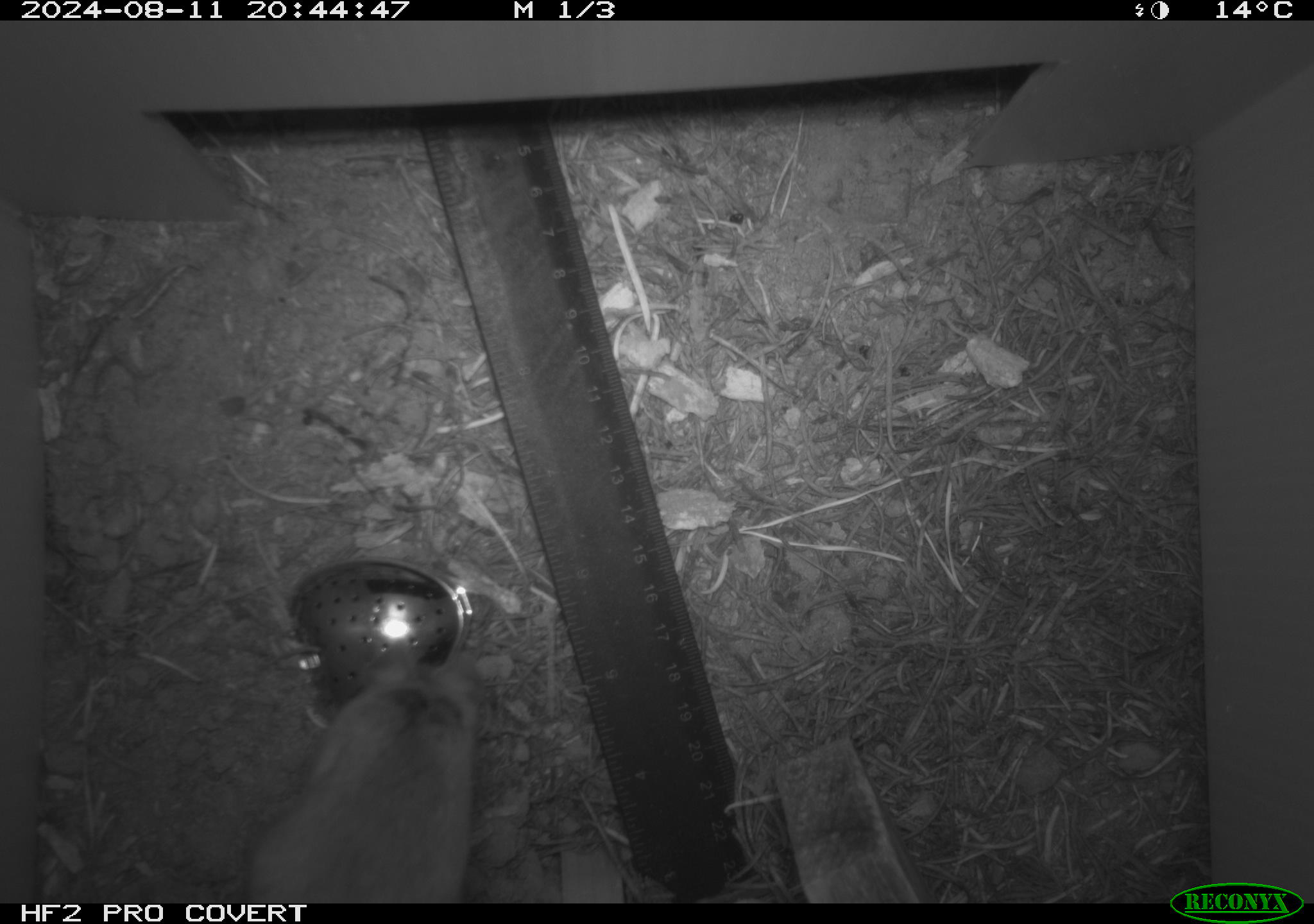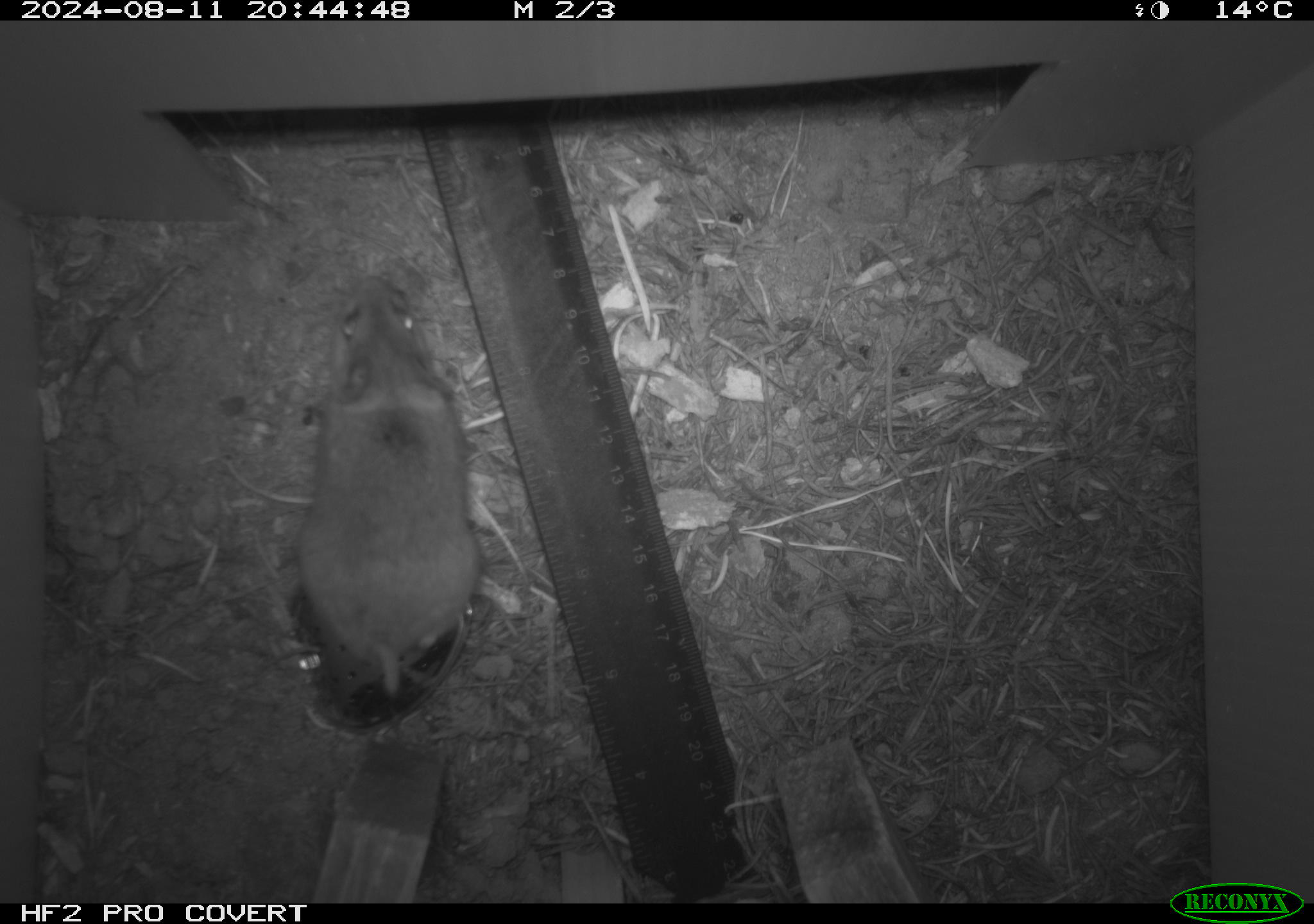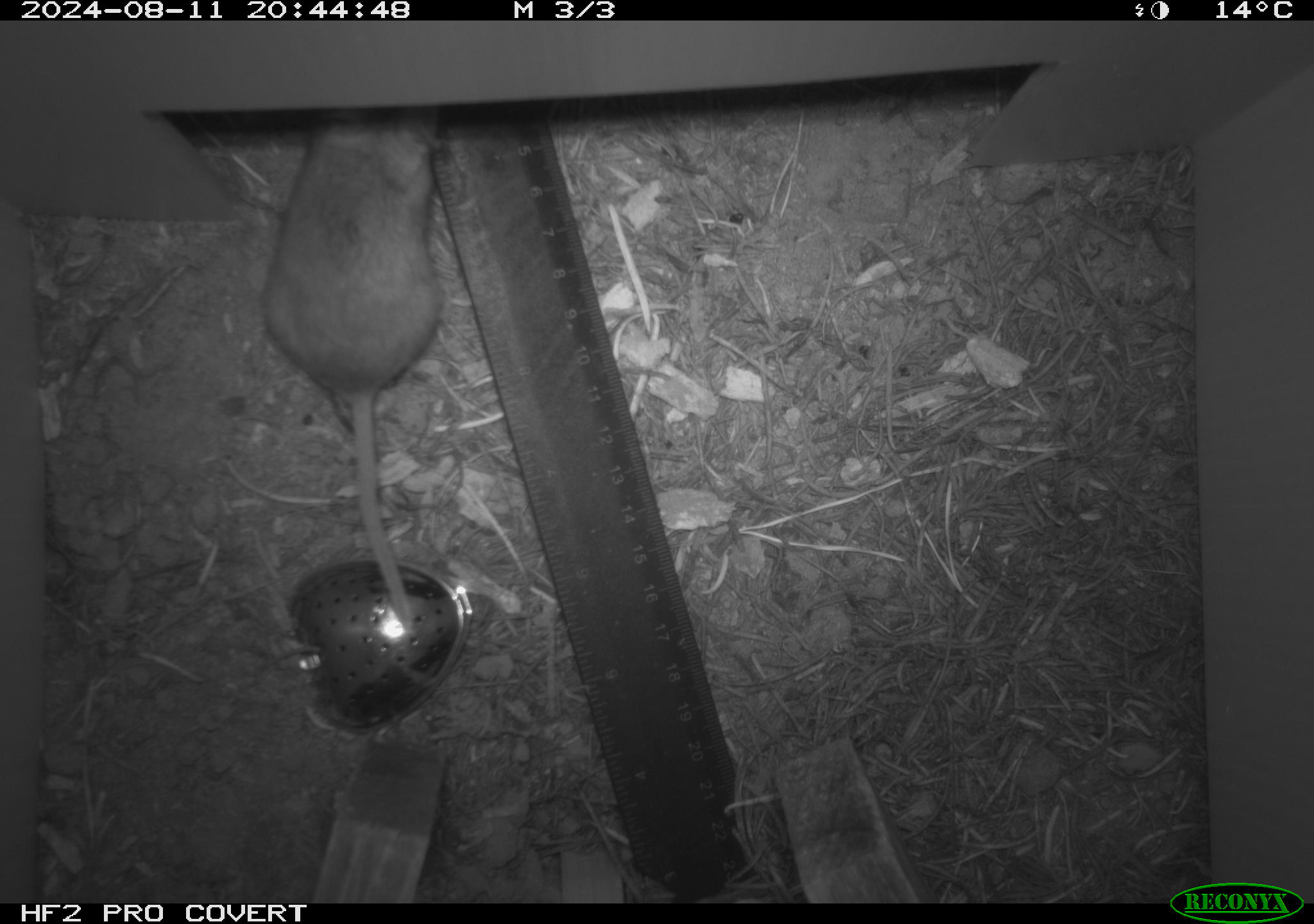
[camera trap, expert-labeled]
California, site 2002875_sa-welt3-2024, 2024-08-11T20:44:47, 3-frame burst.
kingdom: Animalia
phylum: Chordata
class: Mammalia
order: Rodentia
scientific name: Rodentia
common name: mouse species